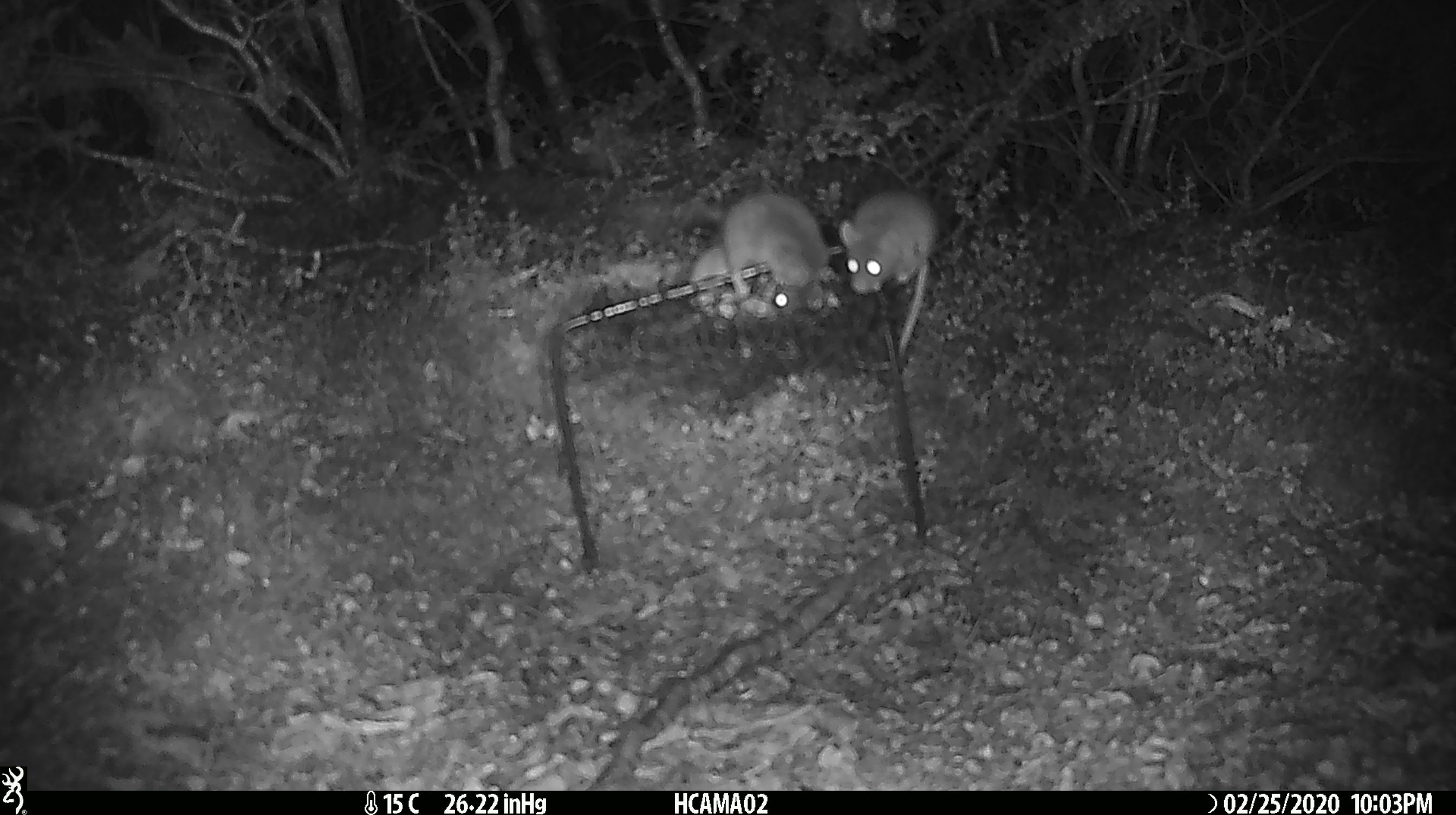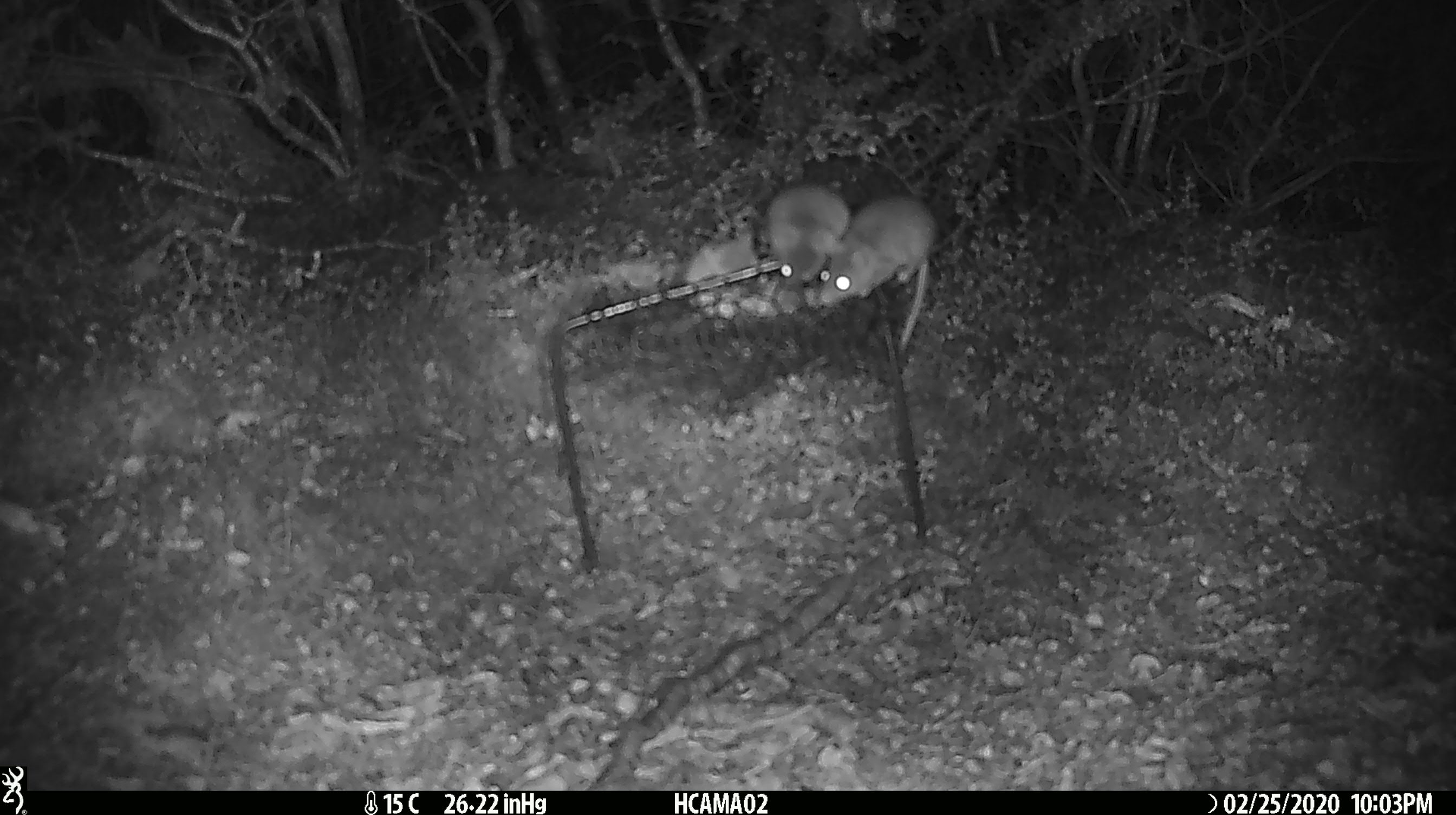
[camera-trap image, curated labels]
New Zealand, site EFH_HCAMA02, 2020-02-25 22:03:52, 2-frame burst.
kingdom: Animalia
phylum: Chordata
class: Mammalia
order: Rodentia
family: Muridae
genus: Mus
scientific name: Mus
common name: mouse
Mouse (Mus).